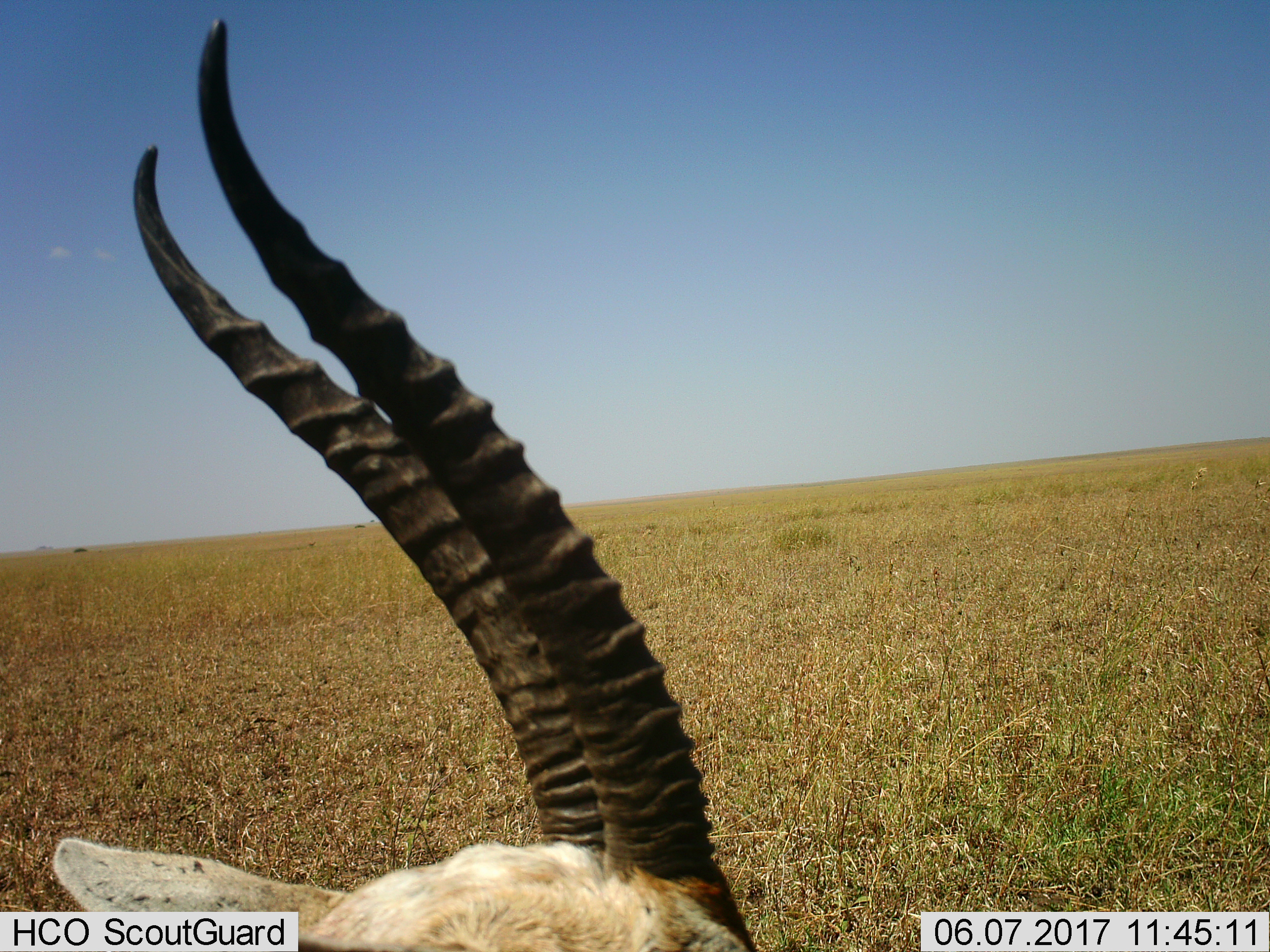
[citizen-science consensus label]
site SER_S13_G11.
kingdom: Animalia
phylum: Chordata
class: Mammalia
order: Artiodactyla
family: Bovidae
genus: Eudorcas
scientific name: Eudorcas thomsonii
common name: thomson's gazelle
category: gazellethomsons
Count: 1.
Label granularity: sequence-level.